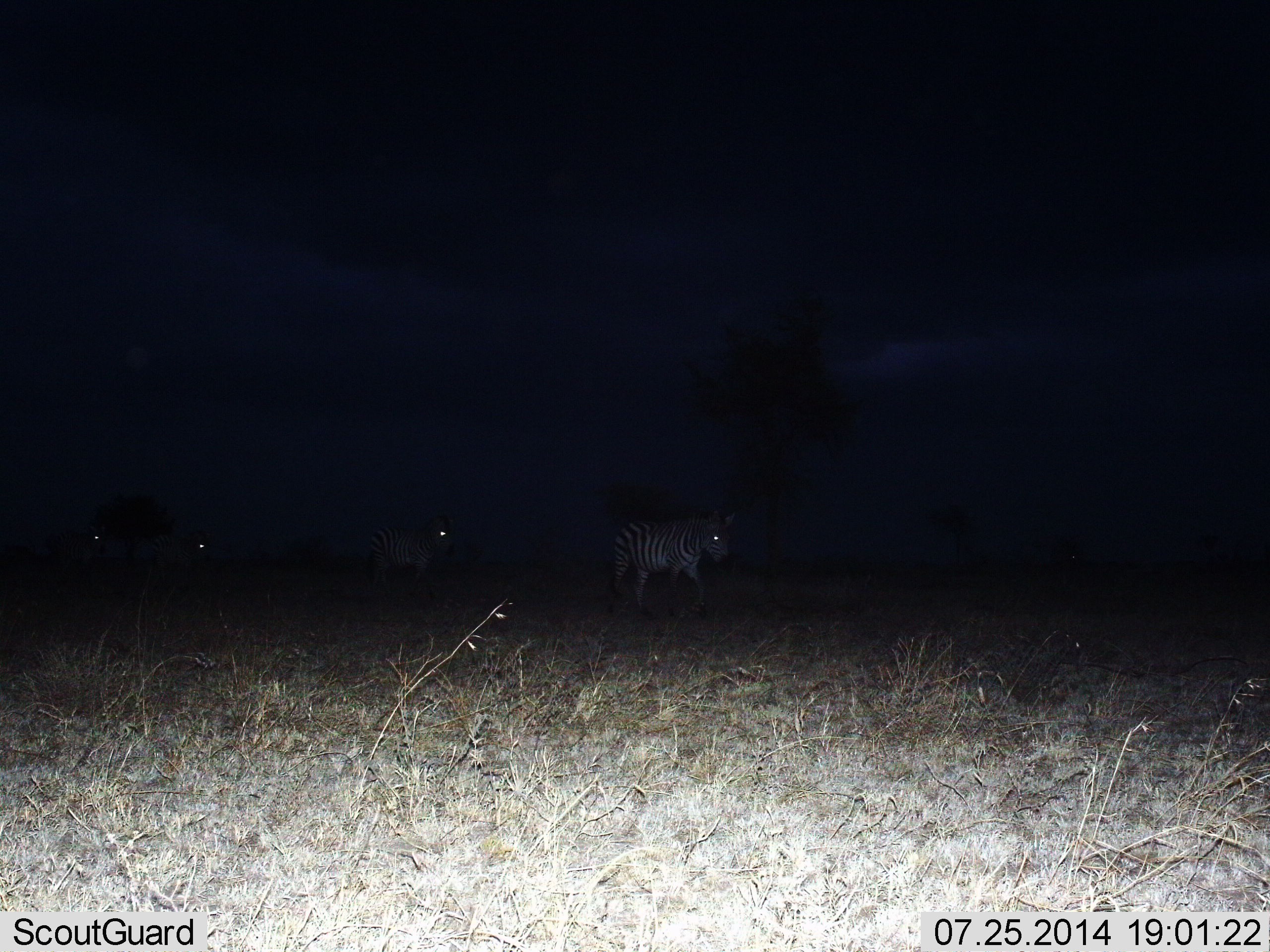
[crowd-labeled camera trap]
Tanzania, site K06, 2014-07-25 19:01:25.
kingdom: Animalia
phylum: Chordata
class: Mammalia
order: Perissodactyla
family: Equidae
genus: Equus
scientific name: Equus quagga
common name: plains zebra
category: zebra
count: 4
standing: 0%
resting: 0%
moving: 100%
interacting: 0%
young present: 0%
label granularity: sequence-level